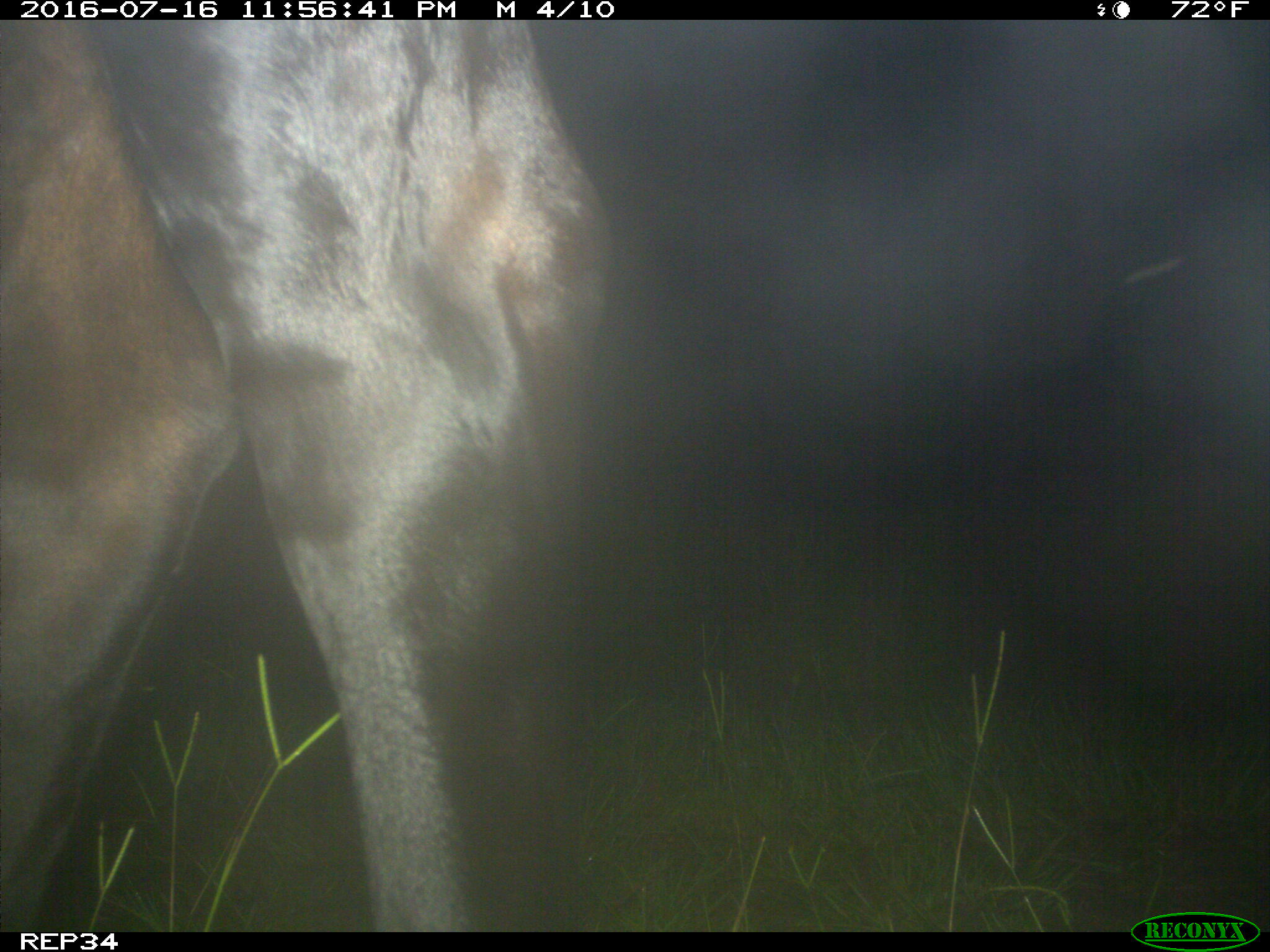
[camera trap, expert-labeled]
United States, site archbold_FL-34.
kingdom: Animalia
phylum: Chordata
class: Mammalia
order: Artiodactyla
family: Bovidae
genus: Bos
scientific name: Bos taurus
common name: domestic cow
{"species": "Bos taurus (domestic cow)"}